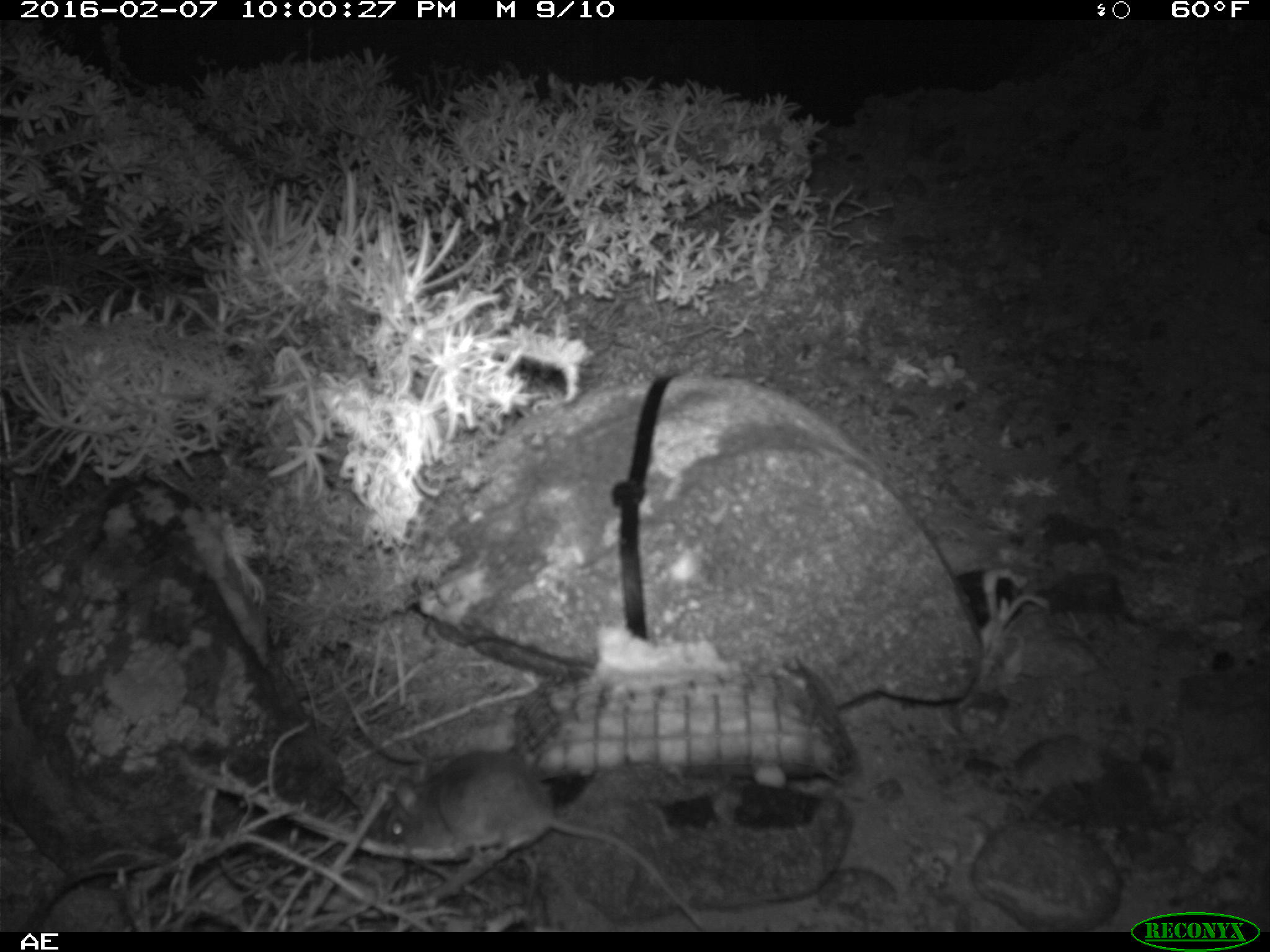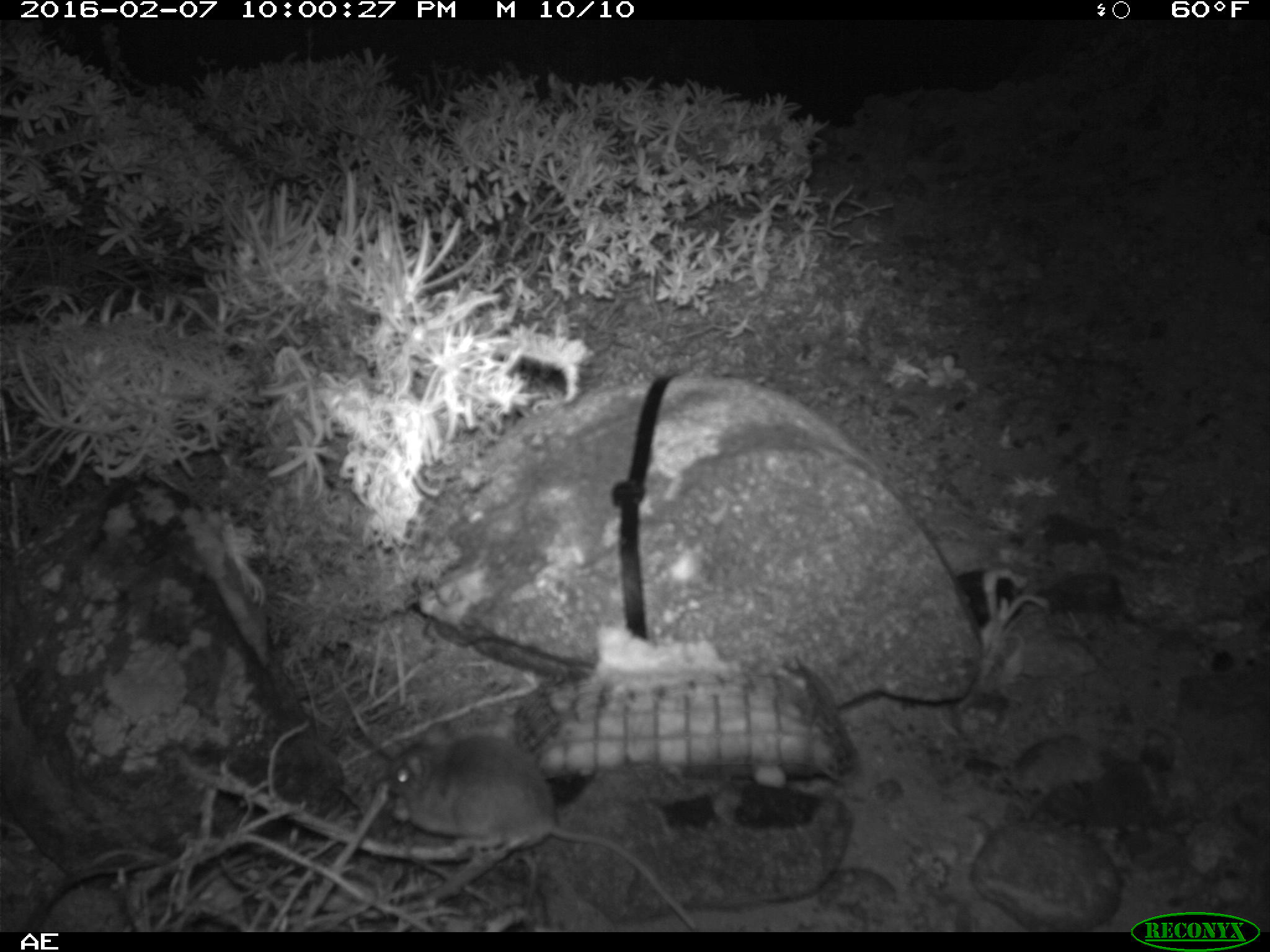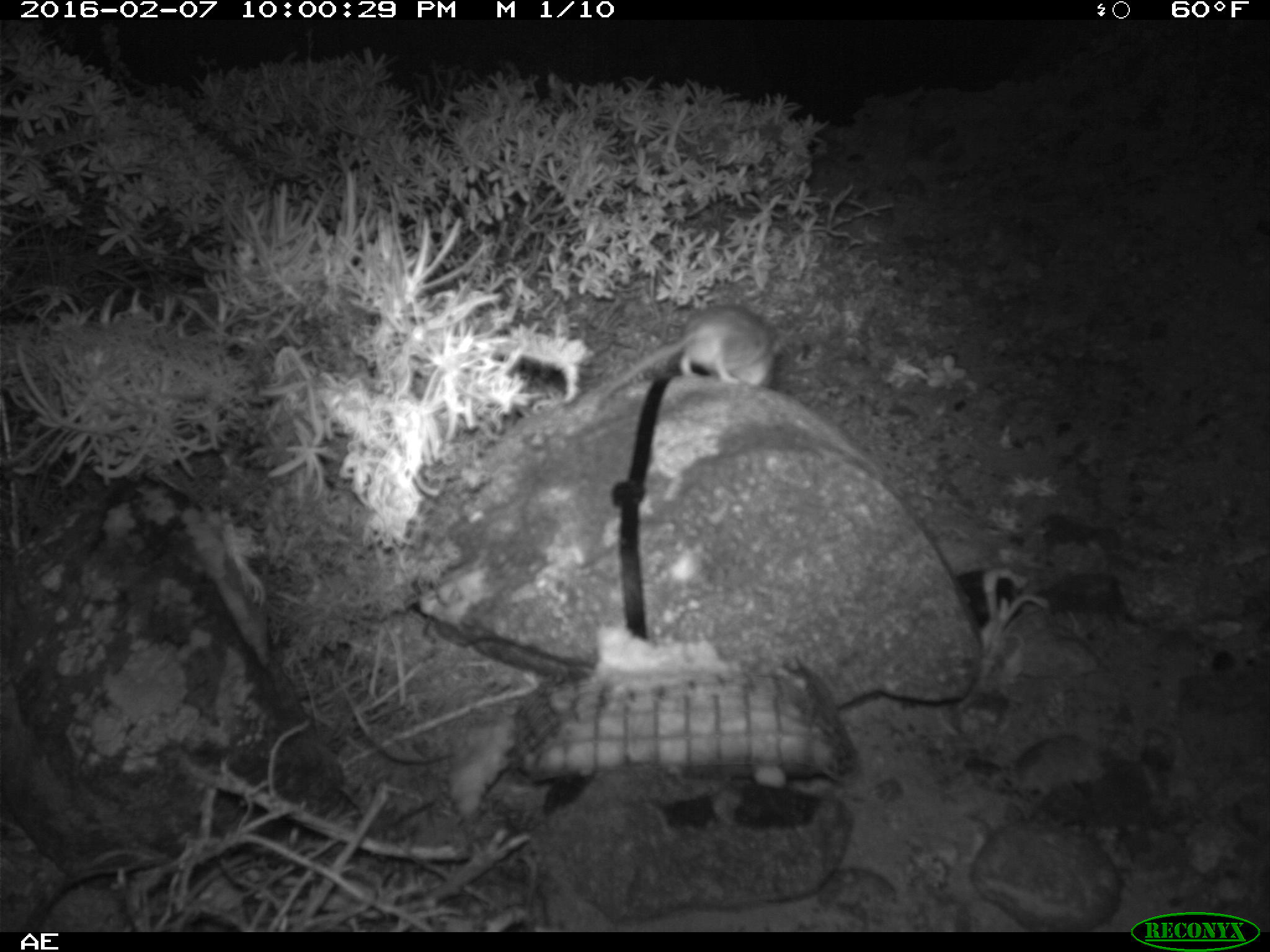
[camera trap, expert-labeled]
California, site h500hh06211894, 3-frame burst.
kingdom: Animalia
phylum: Chordata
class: Mammalia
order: Rodentia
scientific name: Rodentia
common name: rodent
Rodent (Rodentia).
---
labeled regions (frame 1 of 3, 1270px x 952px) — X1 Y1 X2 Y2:
rodent: 381 749 704 931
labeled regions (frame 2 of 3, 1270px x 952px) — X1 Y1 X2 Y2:
rodent: 388 722 698 932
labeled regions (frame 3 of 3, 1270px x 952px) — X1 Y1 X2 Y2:
rodent: 602 304 783 397